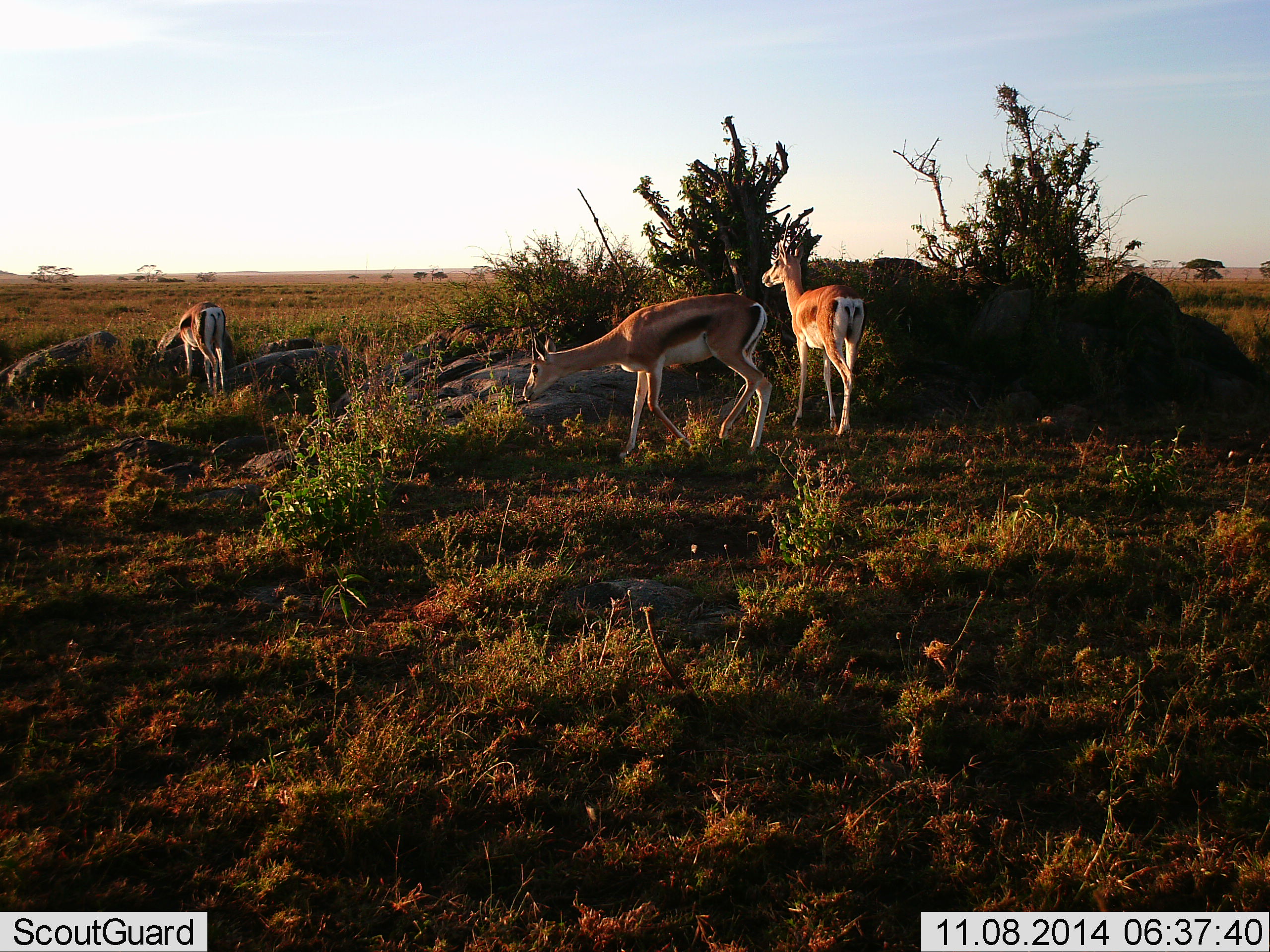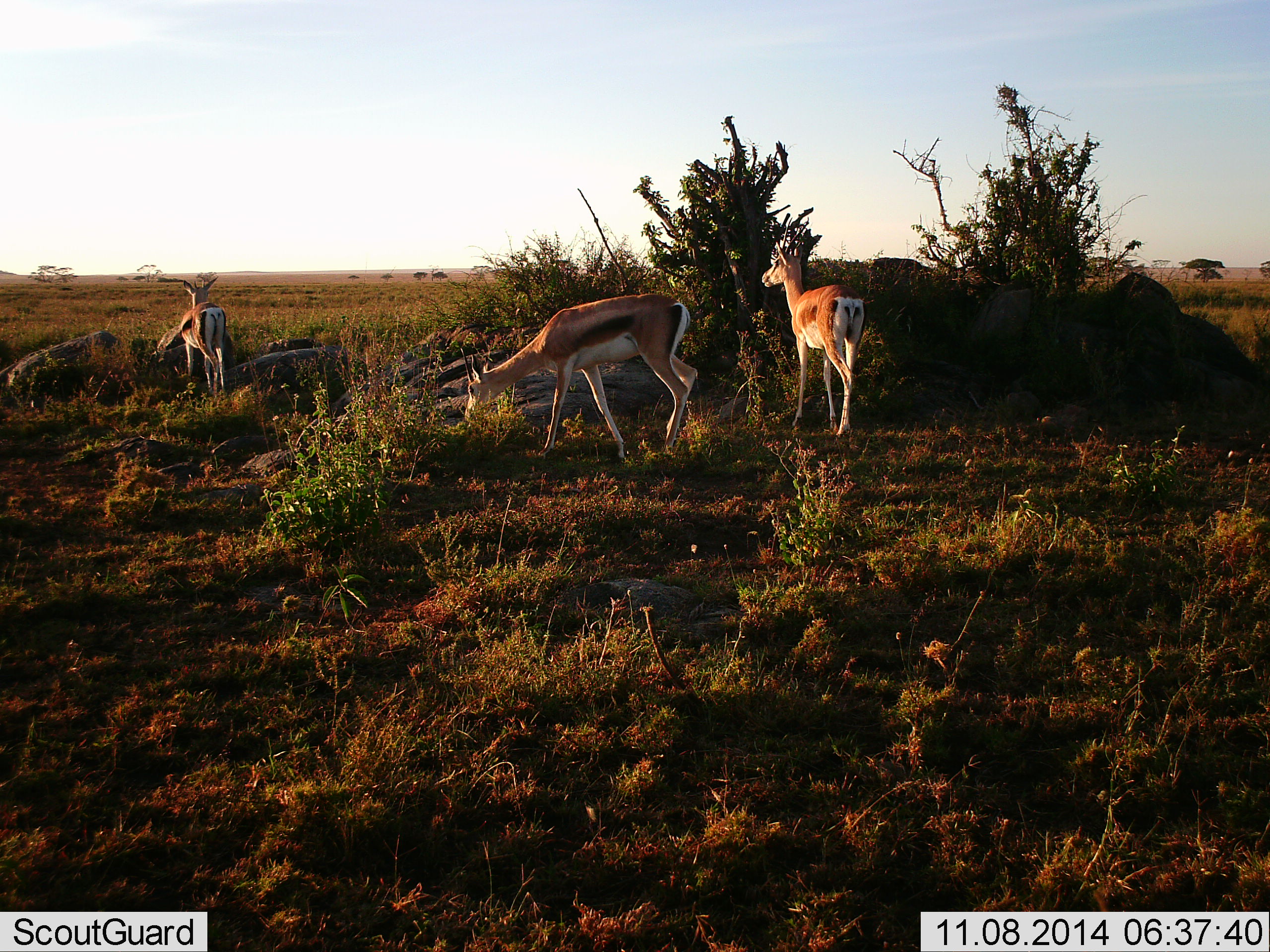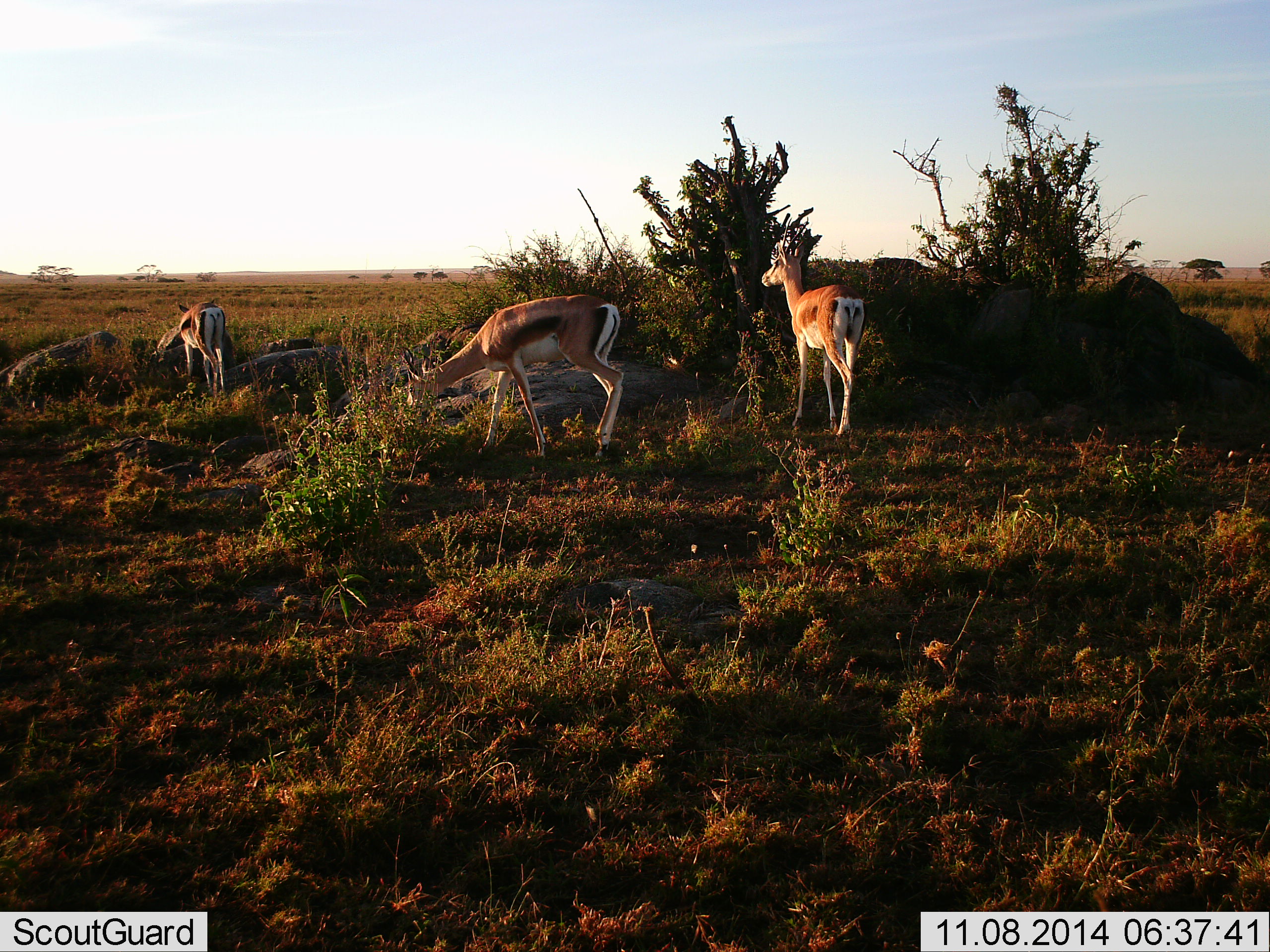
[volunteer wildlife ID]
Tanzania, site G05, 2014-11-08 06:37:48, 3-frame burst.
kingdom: Animalia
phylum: Chordata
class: Mammalia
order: Artiodactyla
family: Bovidae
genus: Nanger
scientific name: Nanger granti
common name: grant's gazelle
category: gazellegrants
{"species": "gazellegrants (grant's gazelle) (Nanger granti)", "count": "3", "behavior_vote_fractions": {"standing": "90%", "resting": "10%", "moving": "30%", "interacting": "0%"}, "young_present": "0%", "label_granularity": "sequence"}